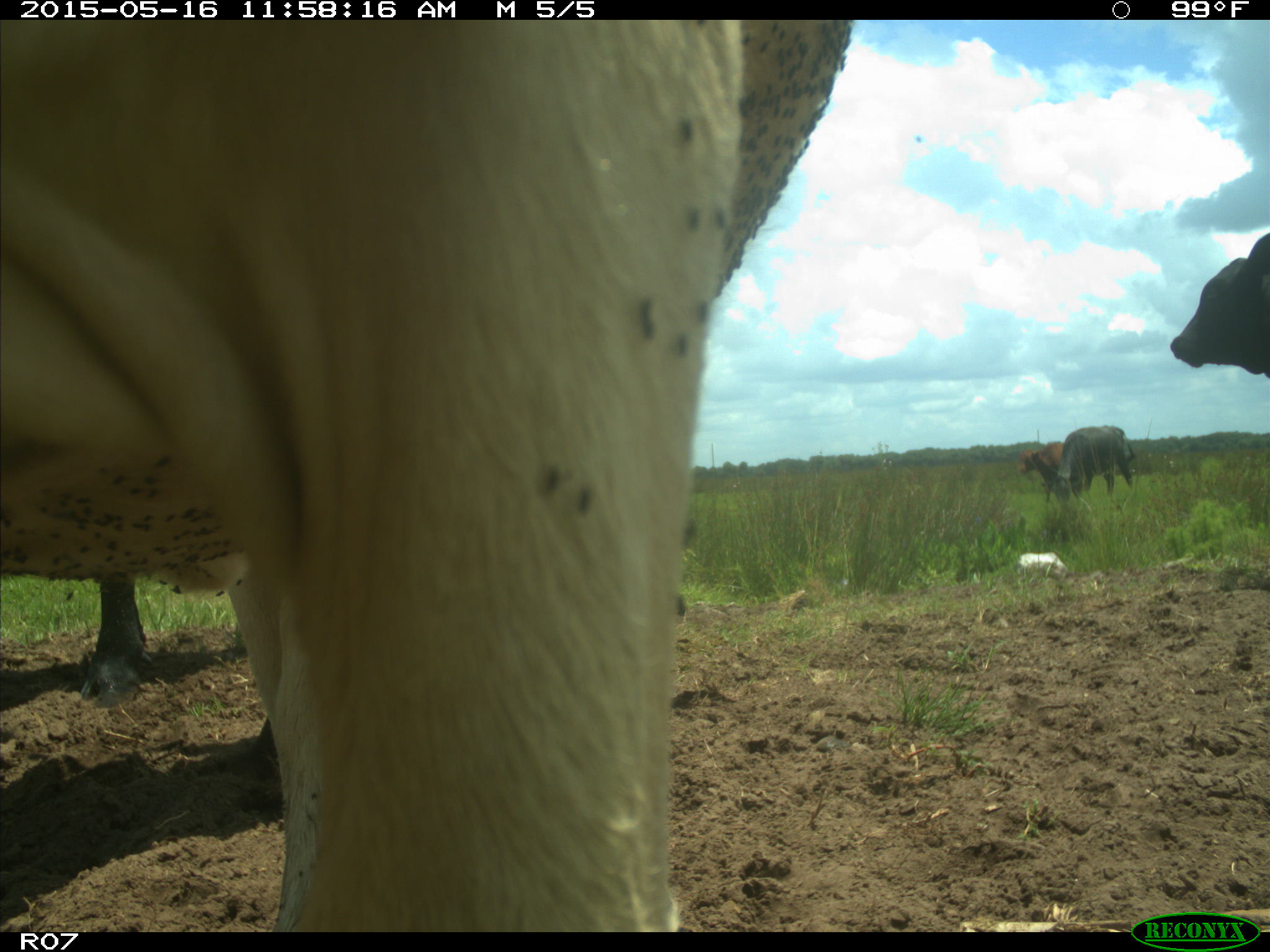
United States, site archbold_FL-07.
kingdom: Animalia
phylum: Chordata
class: Mammalia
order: Artiodactyla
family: Bovidae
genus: Bos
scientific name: Bos taurus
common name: domestic cow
Bos taurus (domestic cow).